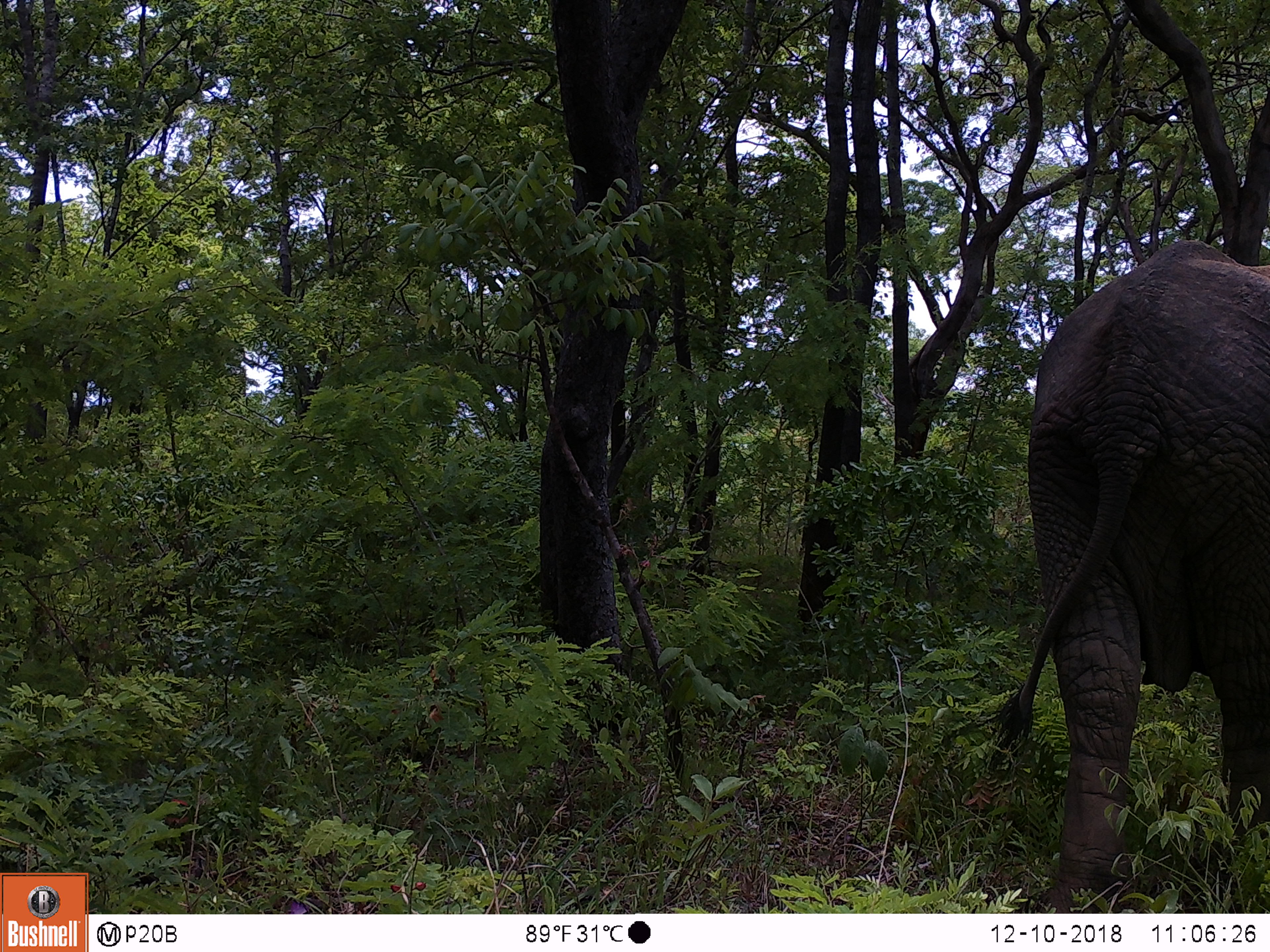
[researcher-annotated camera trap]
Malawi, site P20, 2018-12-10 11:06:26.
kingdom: Animalia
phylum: Chordata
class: Mammalia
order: Proboscidea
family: Elephantidae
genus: Loxodonta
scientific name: Loxodonta africana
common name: african savanna elephant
African savanna elephant (Loxodonta africana), count 1.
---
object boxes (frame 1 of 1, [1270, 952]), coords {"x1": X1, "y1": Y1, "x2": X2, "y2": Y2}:
african savanna elephant: {"x1": 986, "y1": 201, "x2": 1269, "y2": 912}